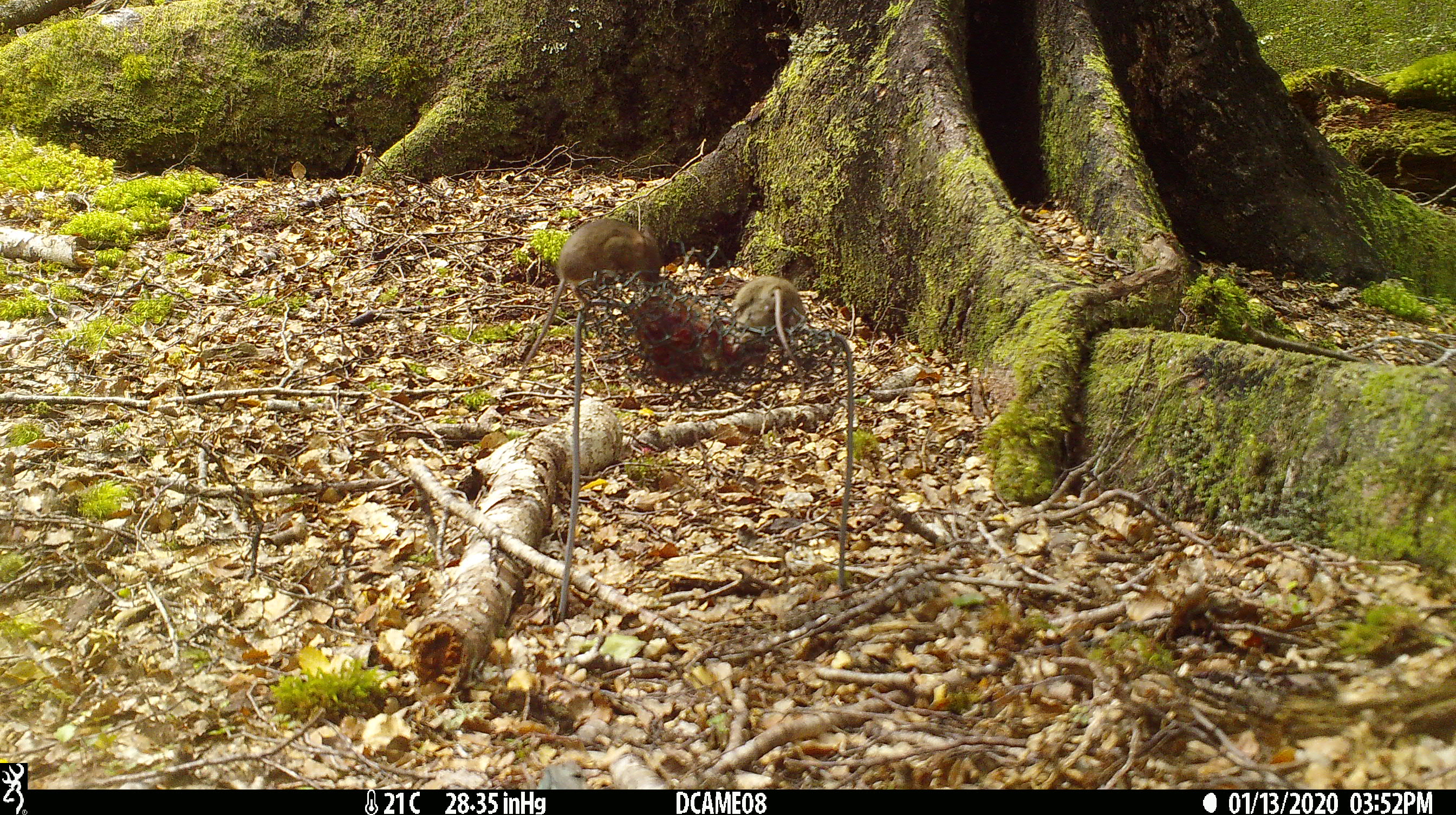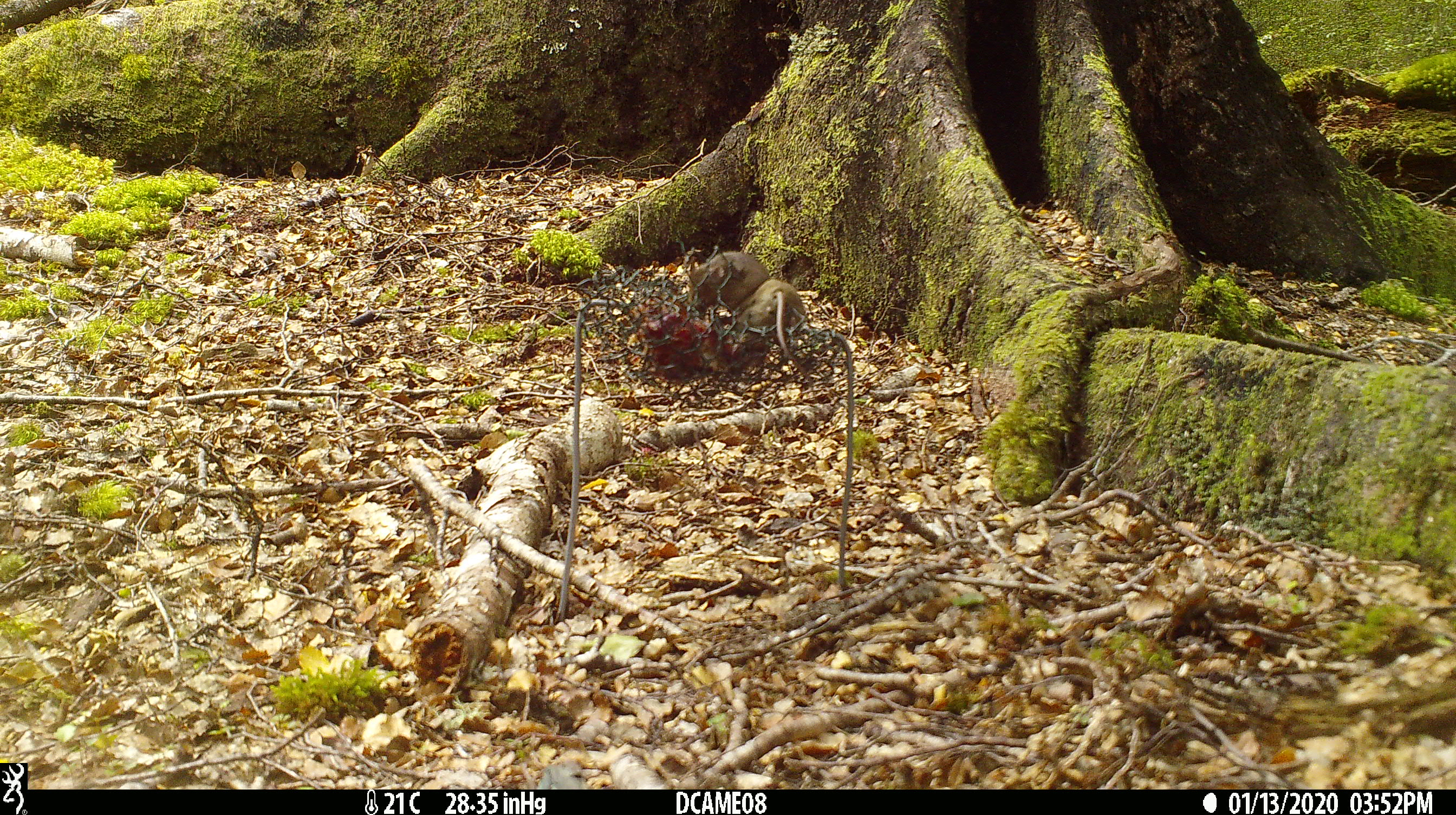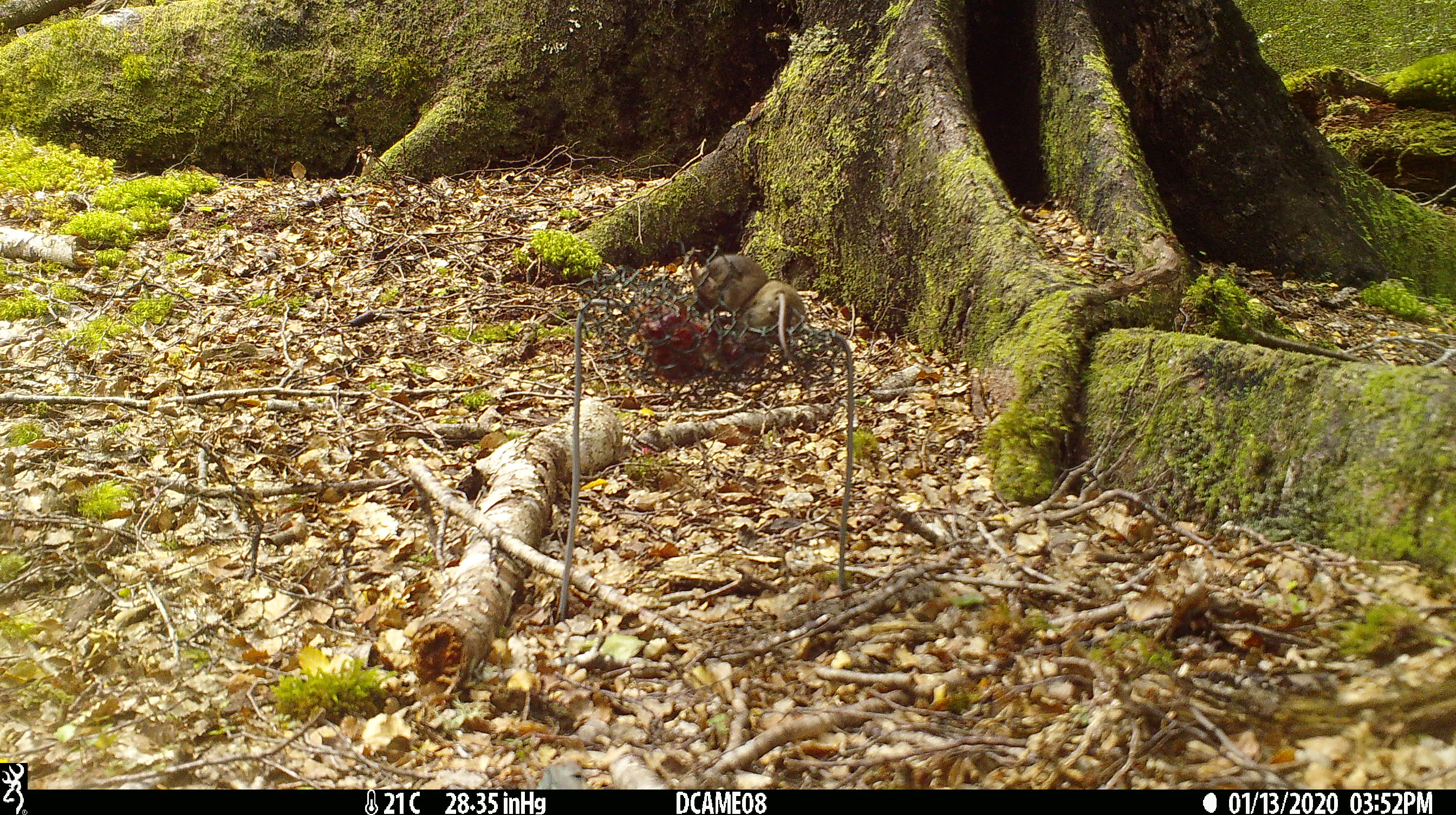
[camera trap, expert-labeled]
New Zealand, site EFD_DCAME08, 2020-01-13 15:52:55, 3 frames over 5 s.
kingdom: Animalia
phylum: Chordata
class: Mammalia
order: Rodentia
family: Muridae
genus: Mus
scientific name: Mus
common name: mouse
Mouse (Mus).